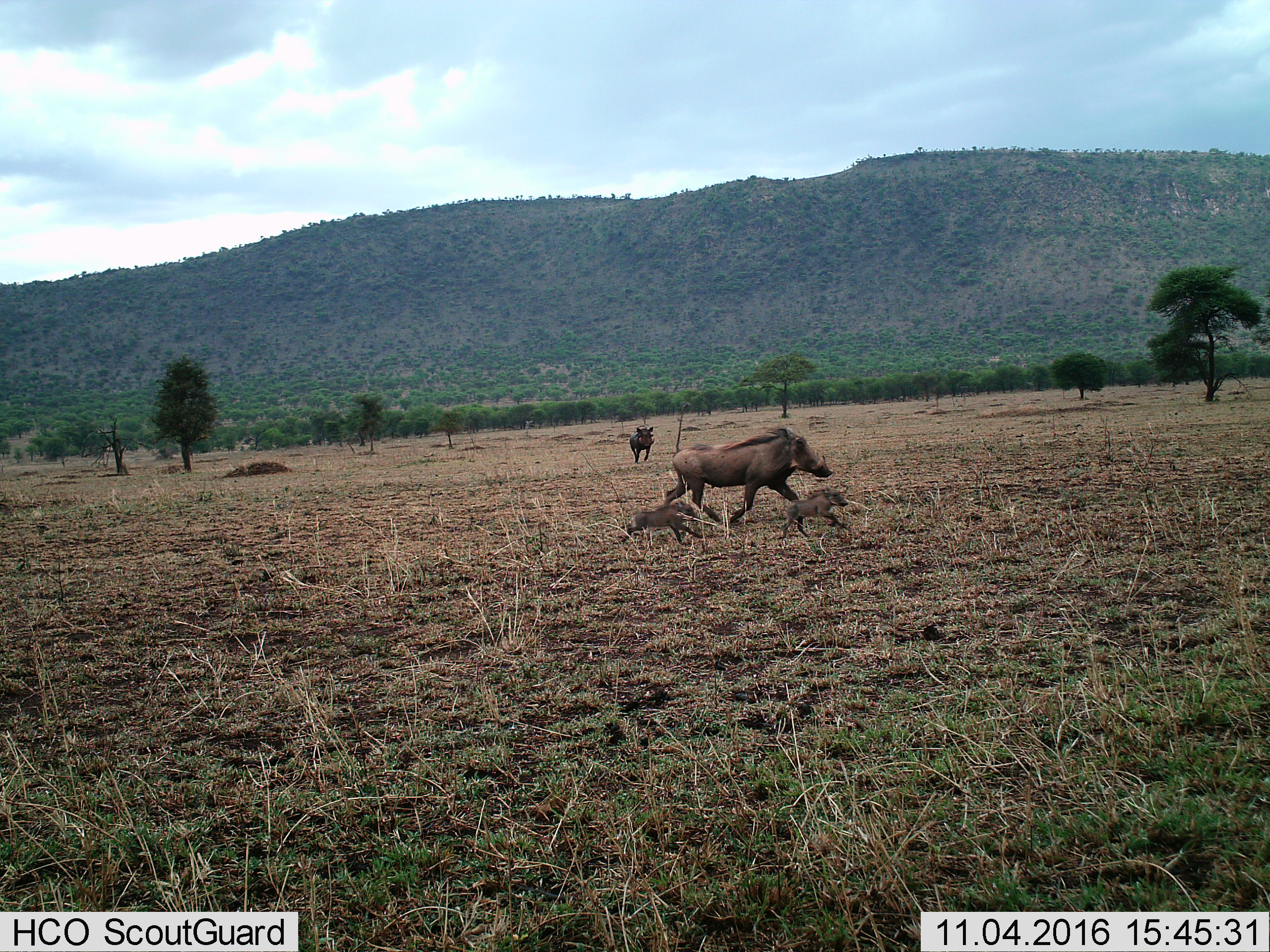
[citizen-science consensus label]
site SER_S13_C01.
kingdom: Animalia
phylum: Chordata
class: Mammalia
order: Artiodactyla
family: Suidae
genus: Phacochoerus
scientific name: Phacochoerus africanus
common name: warthog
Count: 4.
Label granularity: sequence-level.